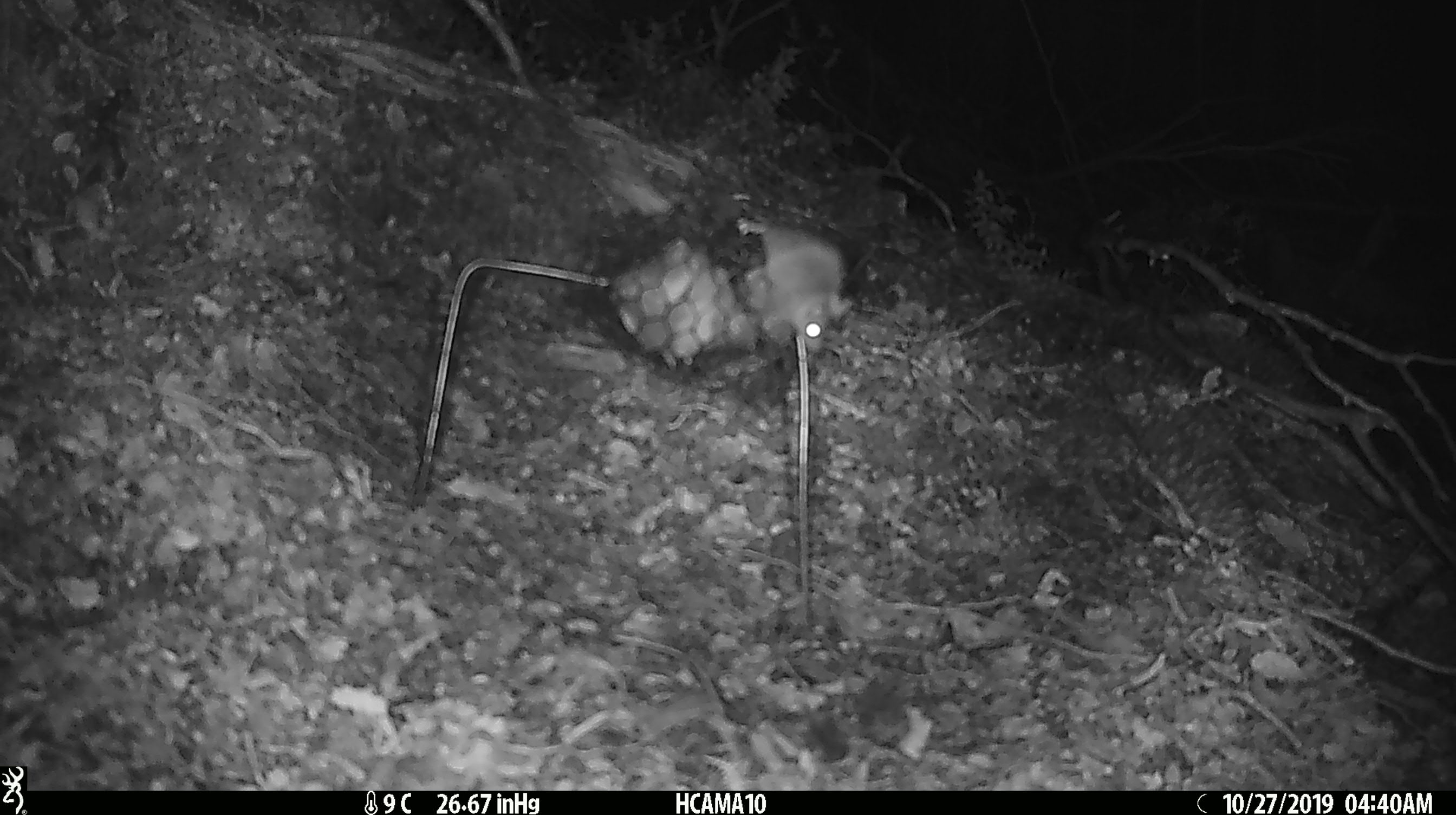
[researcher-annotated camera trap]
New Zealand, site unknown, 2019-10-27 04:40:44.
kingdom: Animalia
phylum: Chordata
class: Mammalia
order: Rodentia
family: Muridae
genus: Mus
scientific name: Mus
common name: mouse